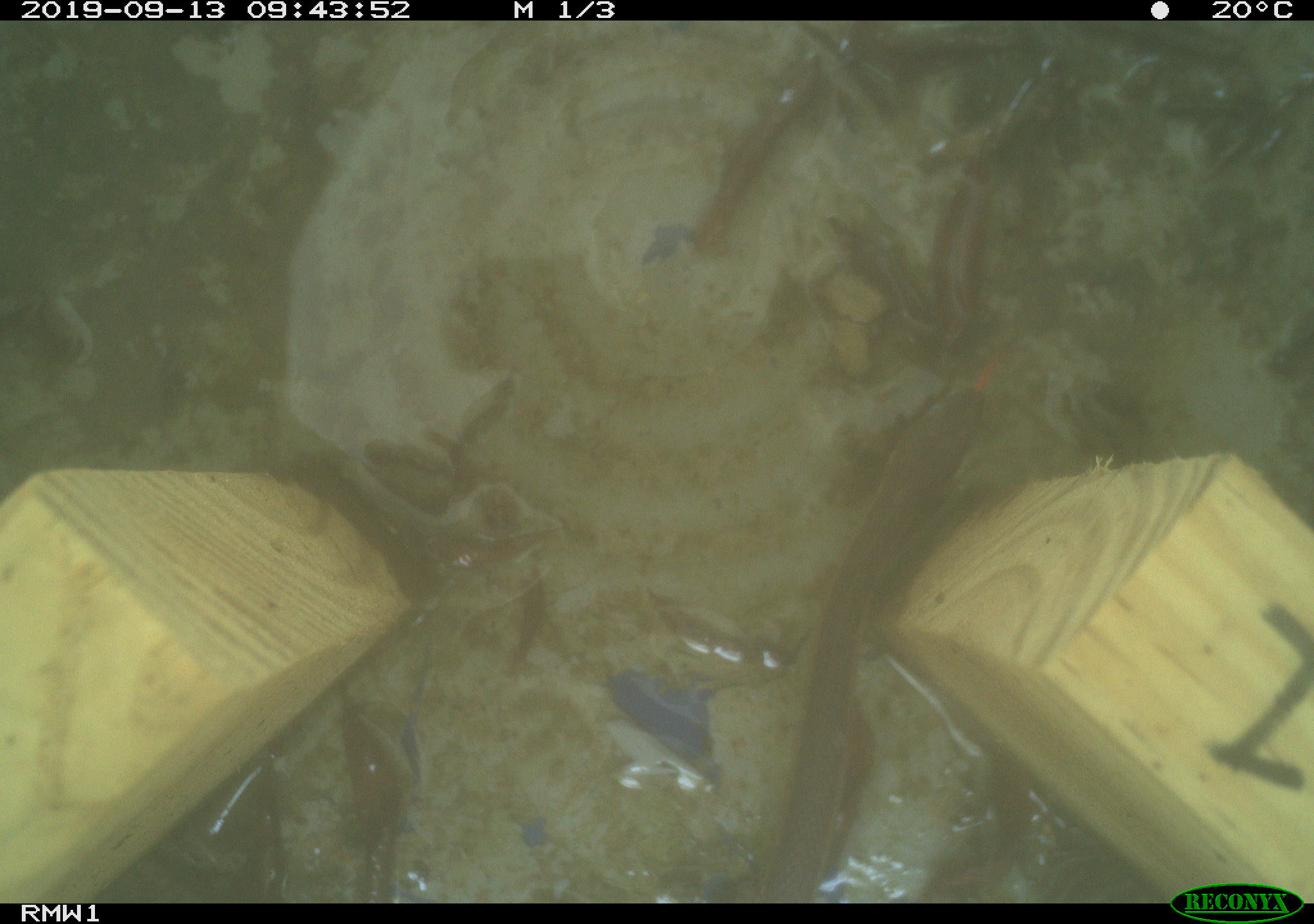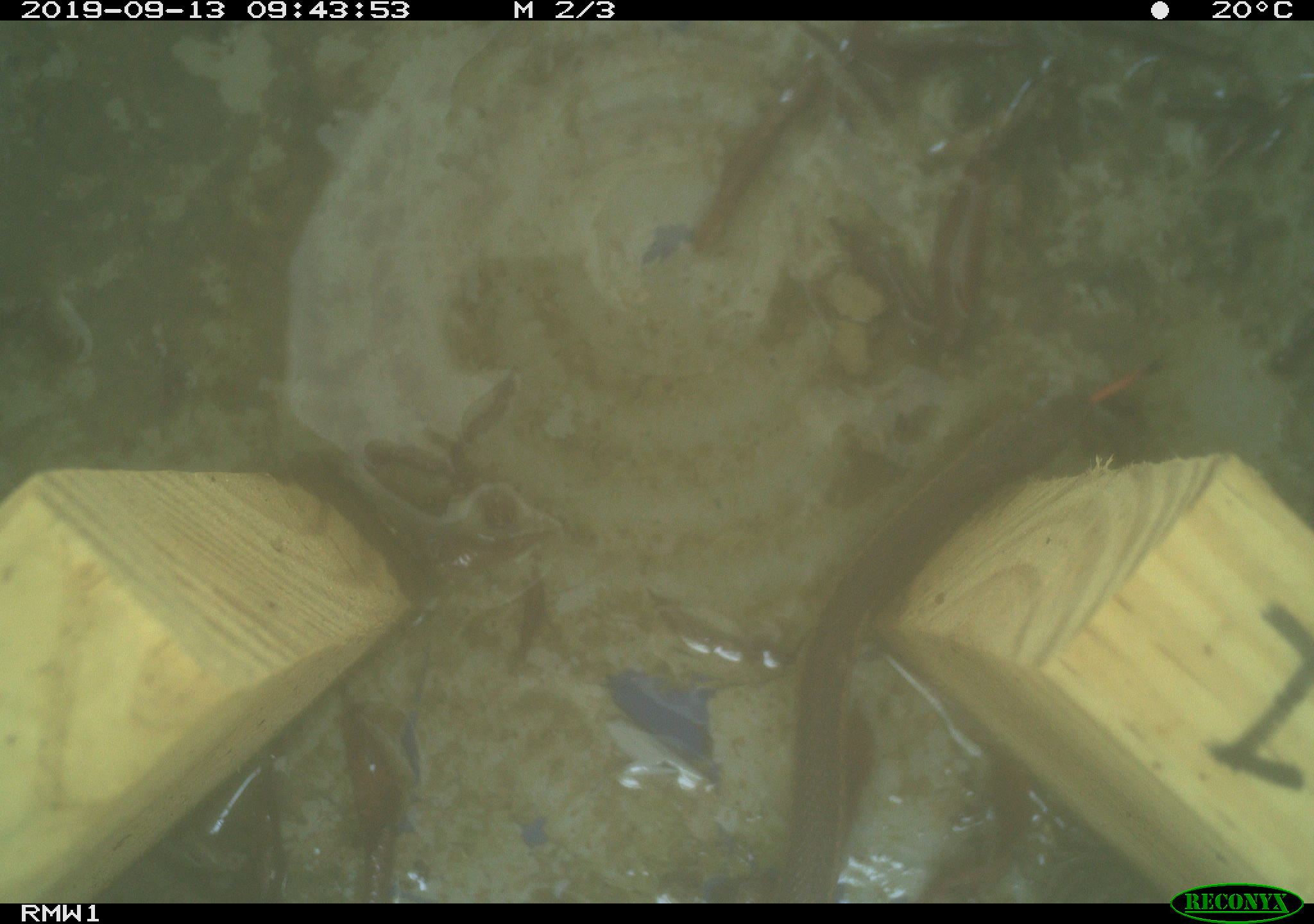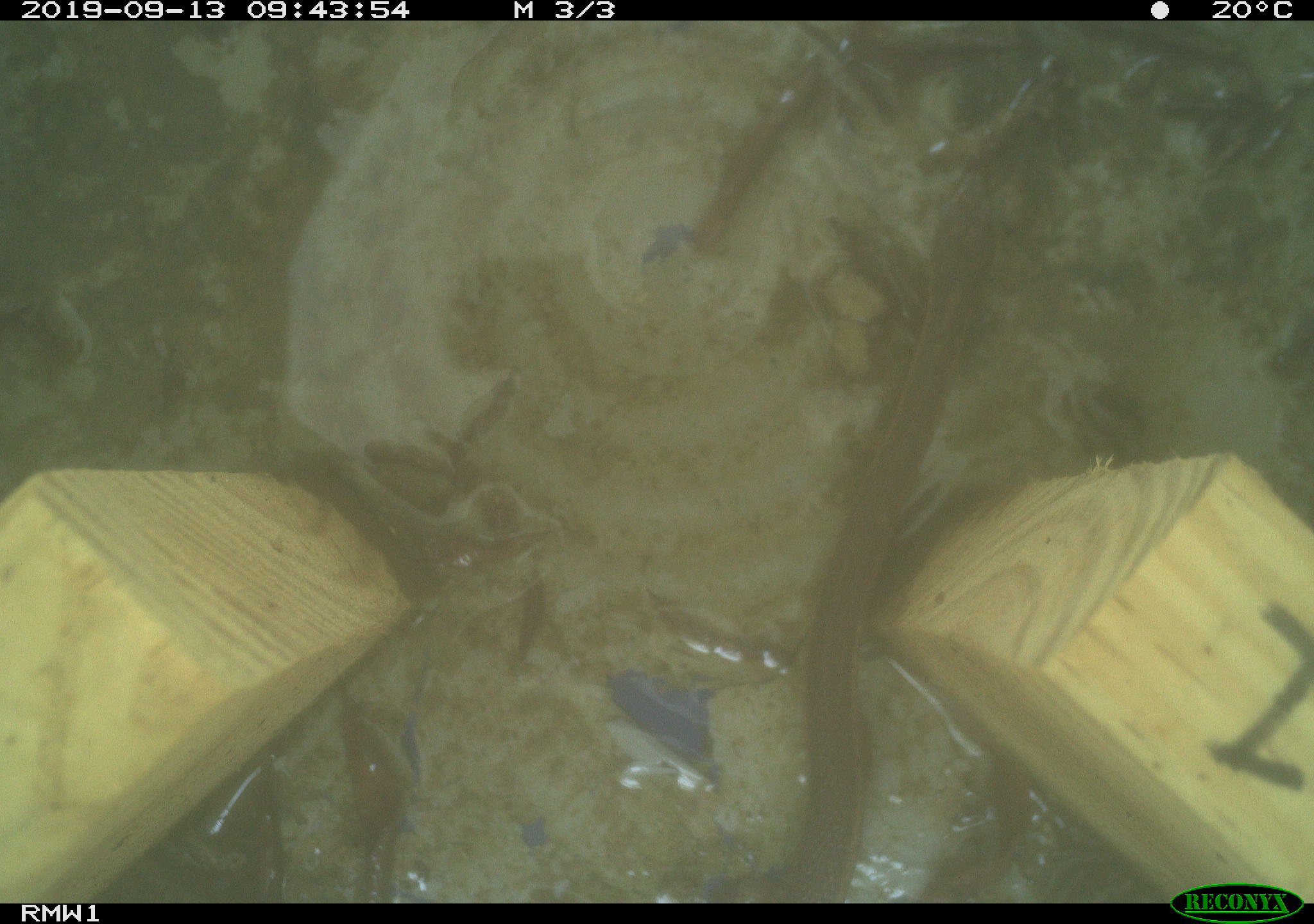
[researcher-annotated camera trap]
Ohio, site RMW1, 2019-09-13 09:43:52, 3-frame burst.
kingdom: Animalia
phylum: Chordata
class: Reptilia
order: Squamata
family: Colubridae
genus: Thamnophis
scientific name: Thamnophis sirtalis sirtalis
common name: eastern gartersnake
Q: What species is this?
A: Eastern gartersnake (Thamnophis sirtalis sirtalis).